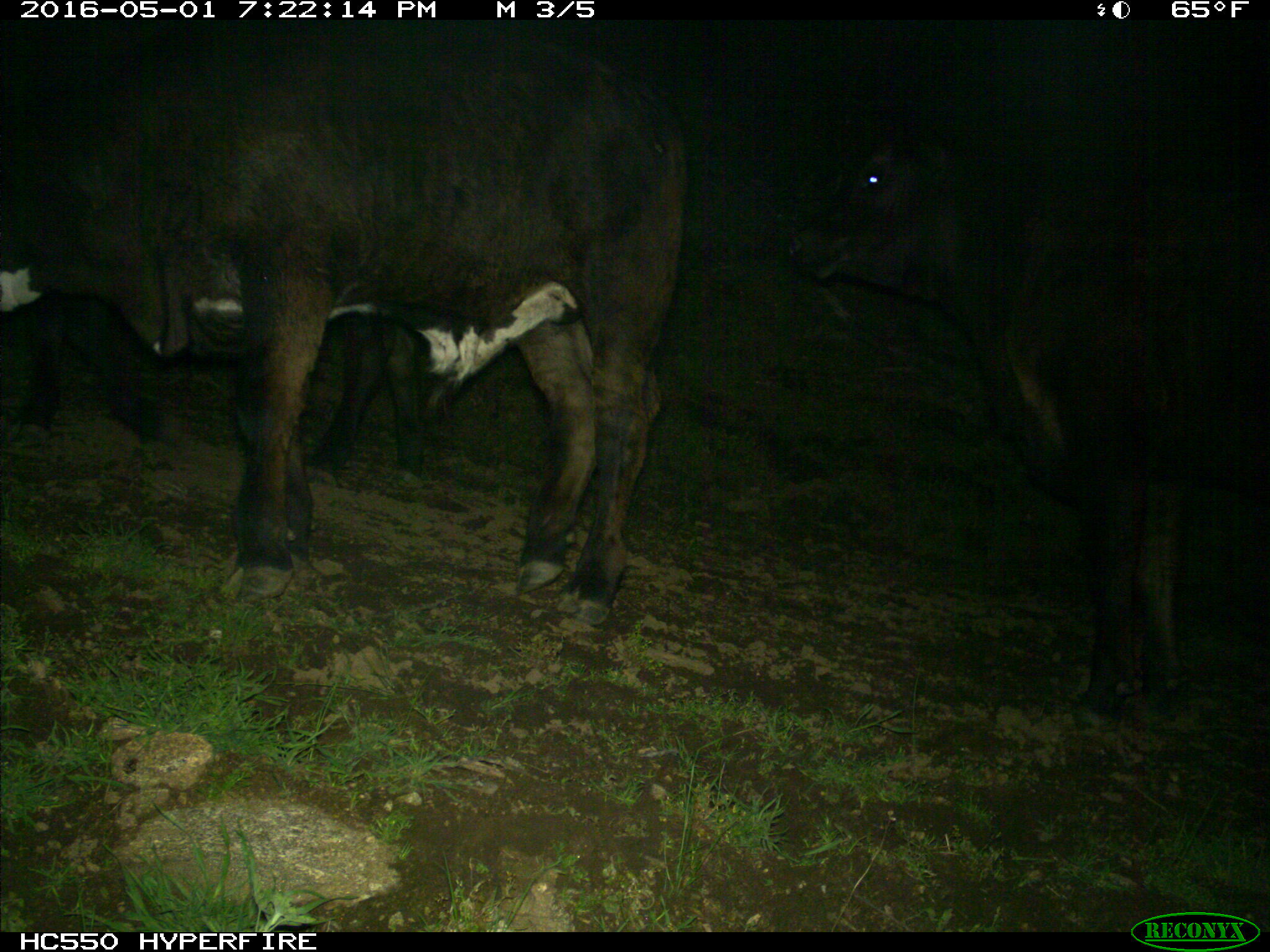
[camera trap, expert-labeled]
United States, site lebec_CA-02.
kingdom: Animalia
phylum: Chordata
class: Mammalia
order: Artiodactyla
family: Bovidae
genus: Bos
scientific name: Bos taurus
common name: domestic cow